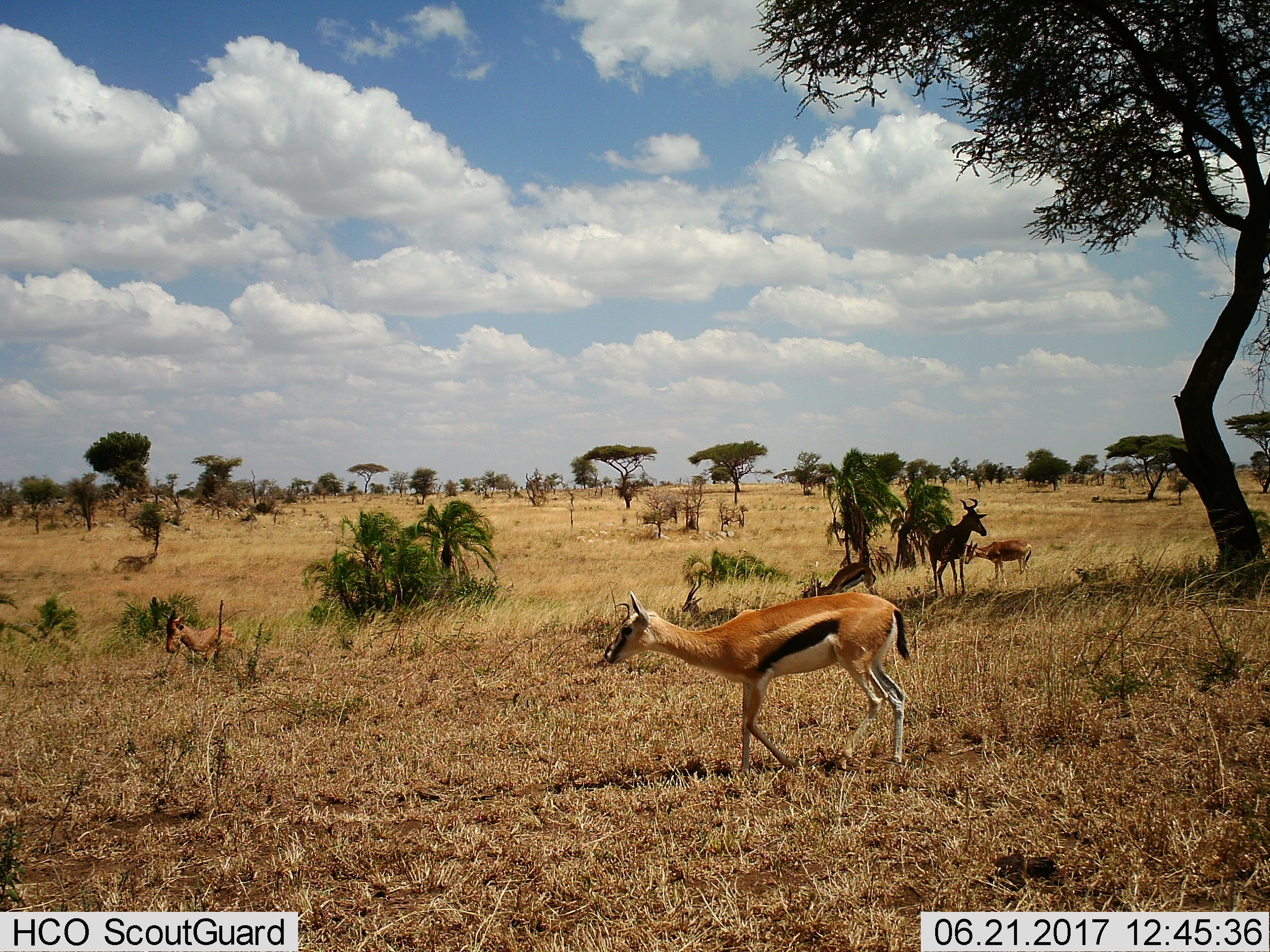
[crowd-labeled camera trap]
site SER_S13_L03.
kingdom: Animalia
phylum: Chordata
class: Mammalia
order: Artiodactyla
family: Bovidae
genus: Eudorcas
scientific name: Eudorcas thomsonii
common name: thomson's gazelle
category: gazellethomsons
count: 4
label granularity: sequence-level